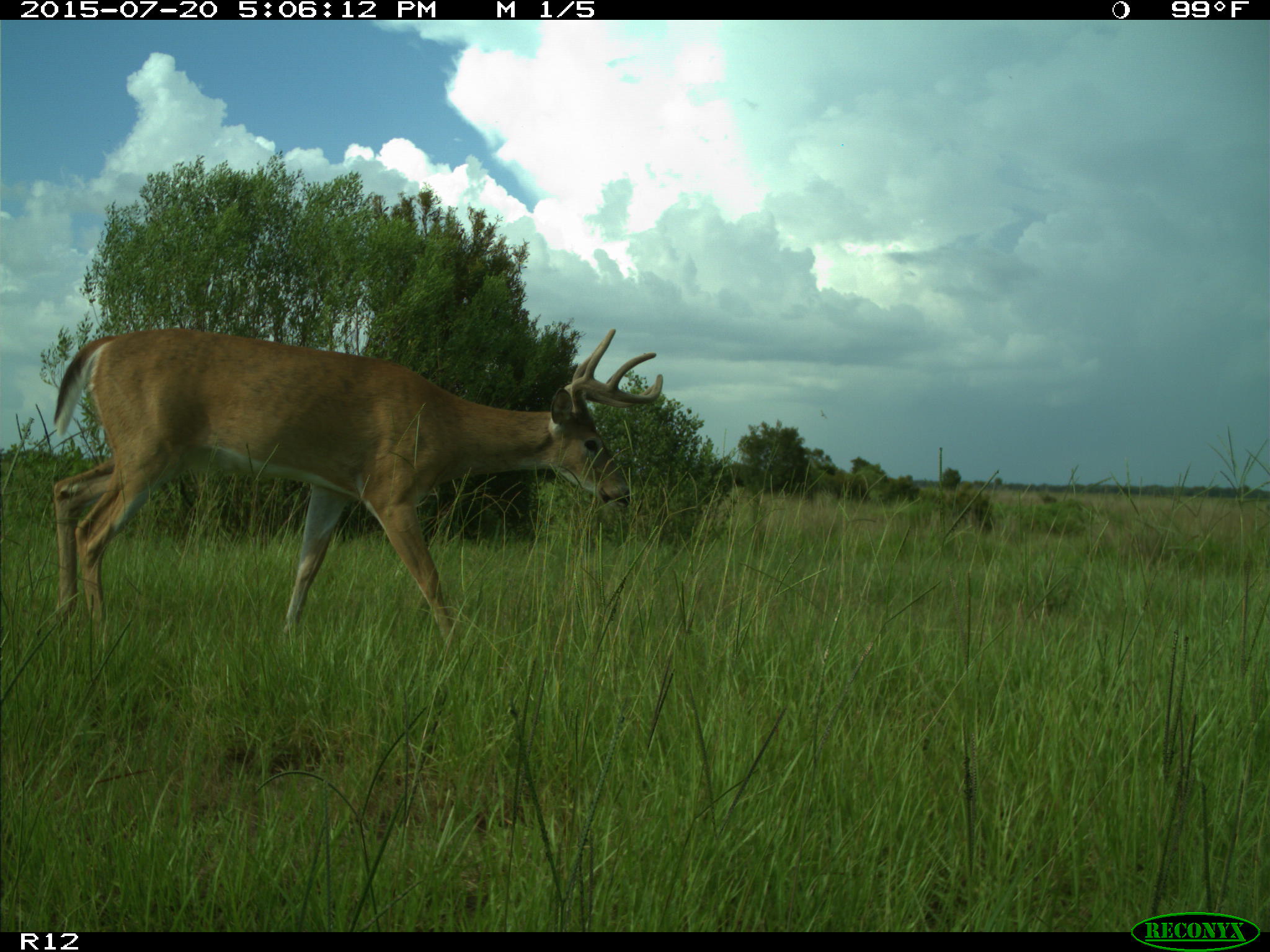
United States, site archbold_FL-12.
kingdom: Animalia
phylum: Chordata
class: Mammalia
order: Artiodactyla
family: Cervidae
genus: Odocoileus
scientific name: Odocoileus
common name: deer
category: unidentified deer